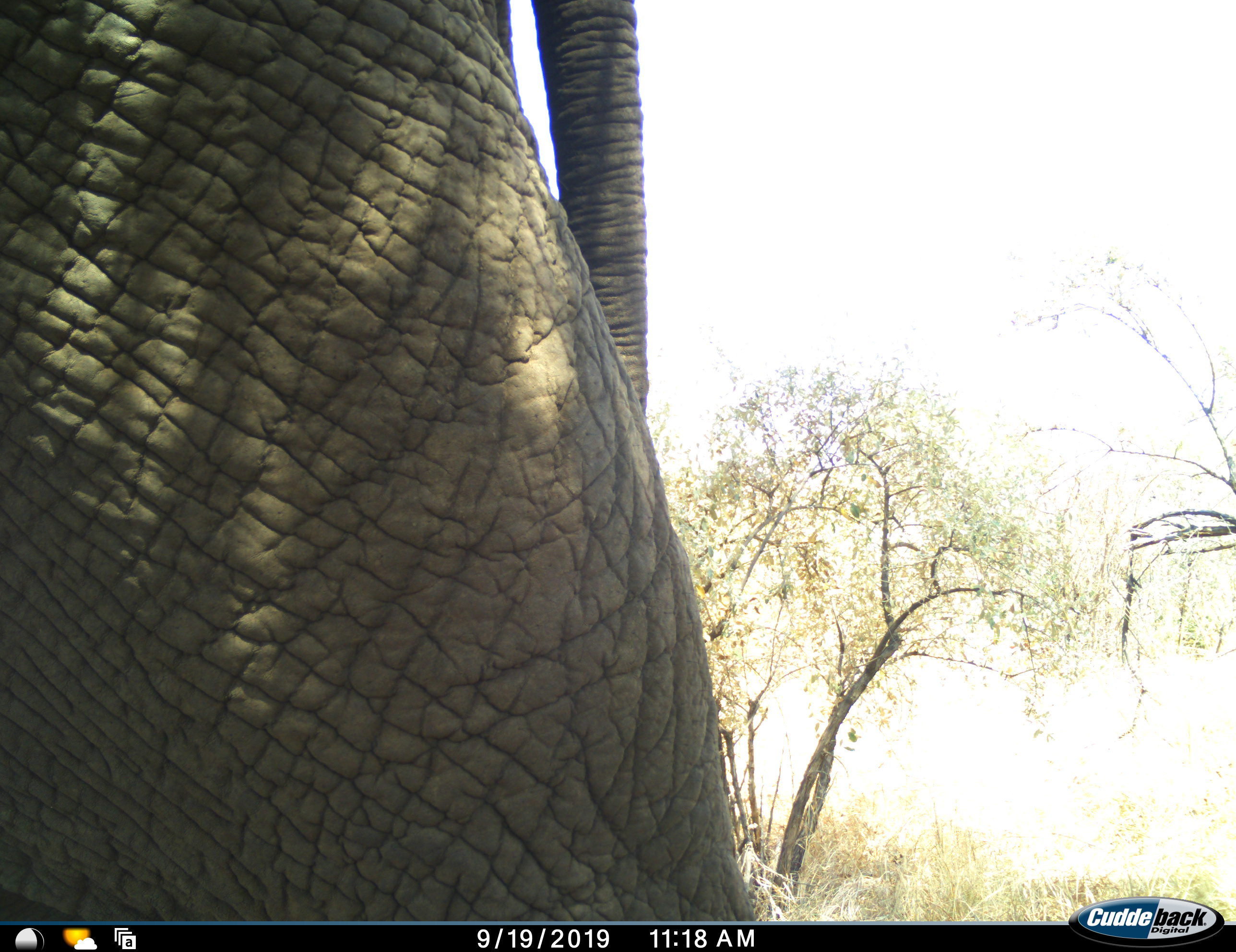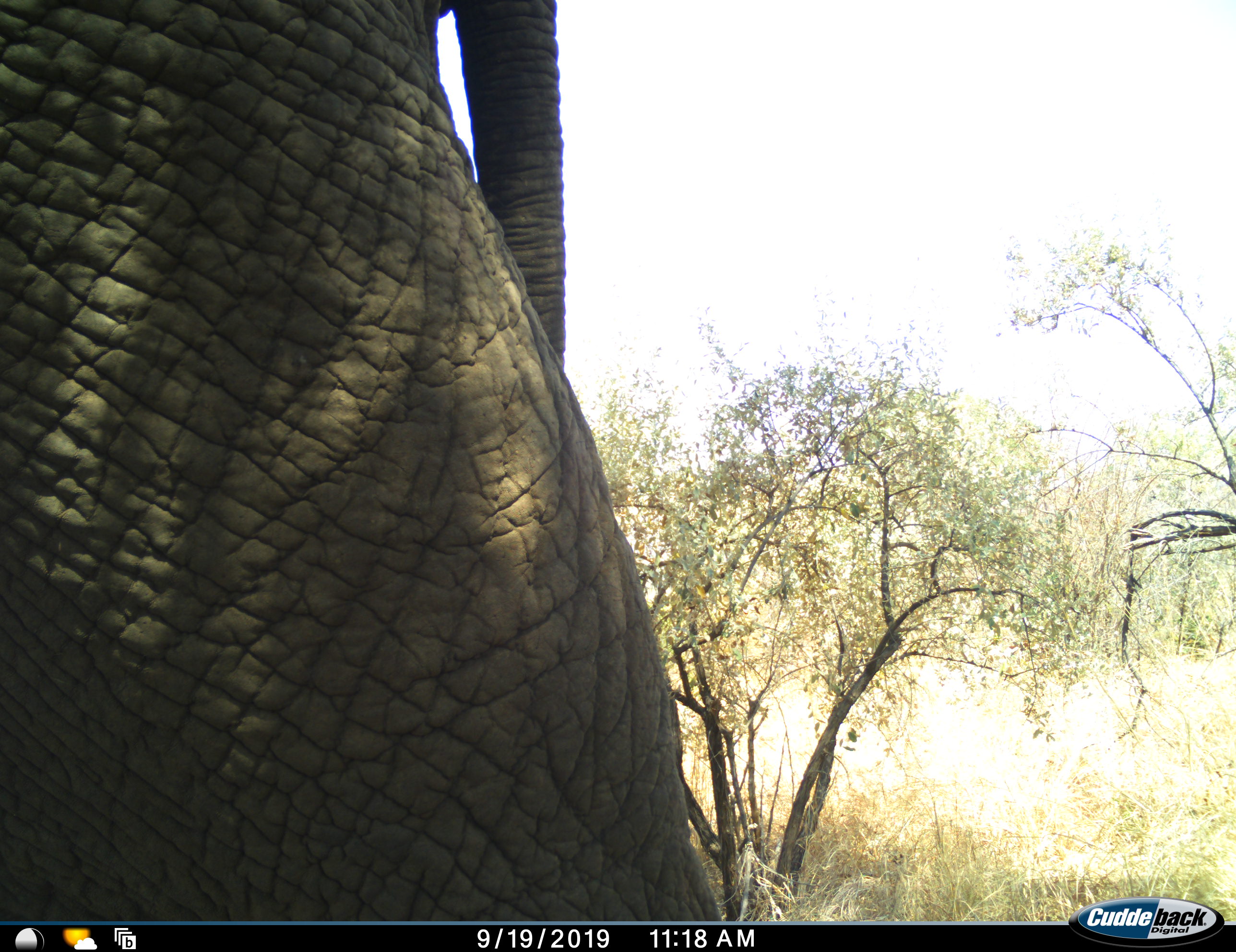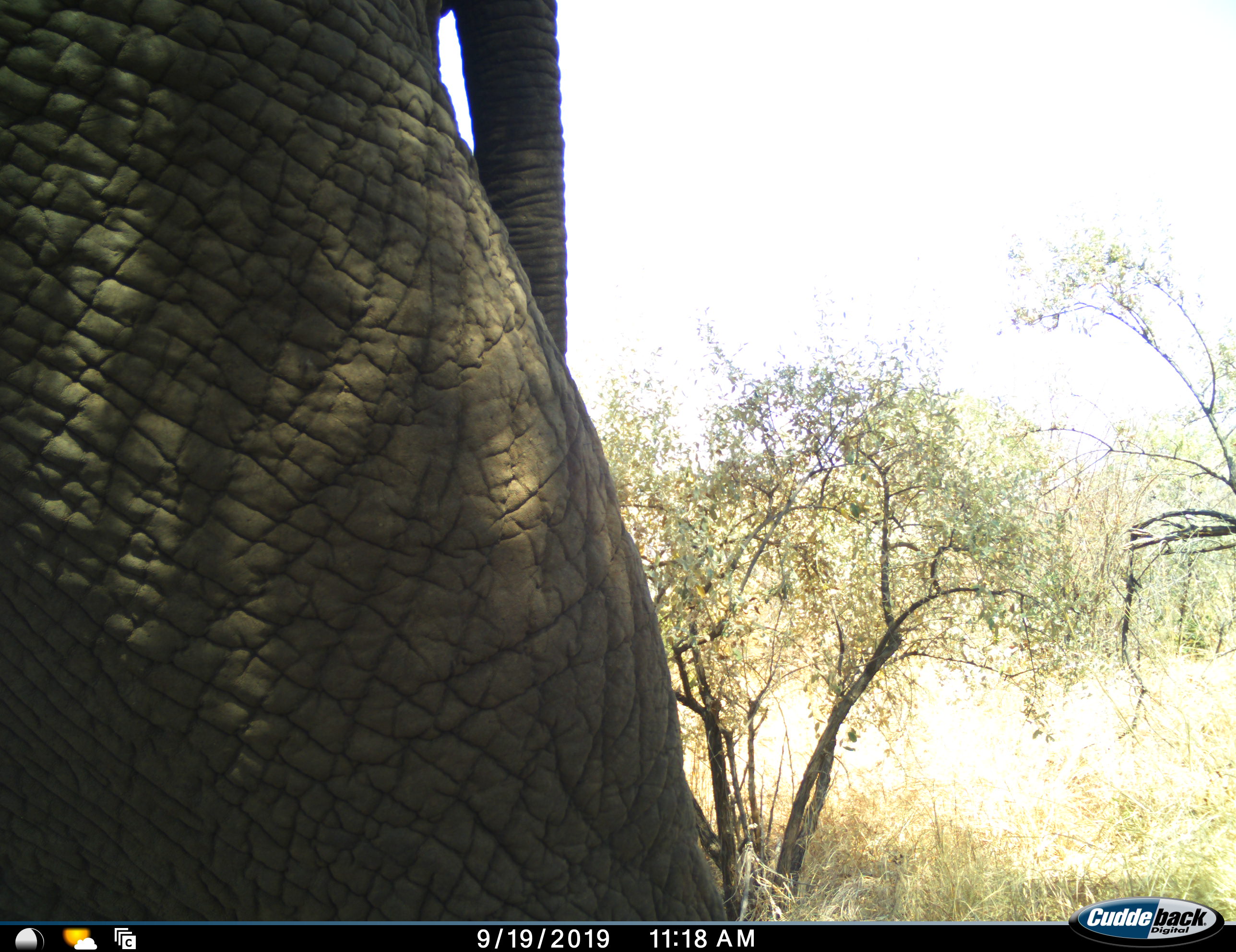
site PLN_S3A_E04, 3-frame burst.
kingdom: Animalia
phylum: Chordata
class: Mammalia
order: Proboscidea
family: Elephantidae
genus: Loxodonta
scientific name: Loxodonta africana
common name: african bush elephant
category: elephant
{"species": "elephant (african bush elephant) (Loxodonta africana)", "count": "1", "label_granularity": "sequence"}